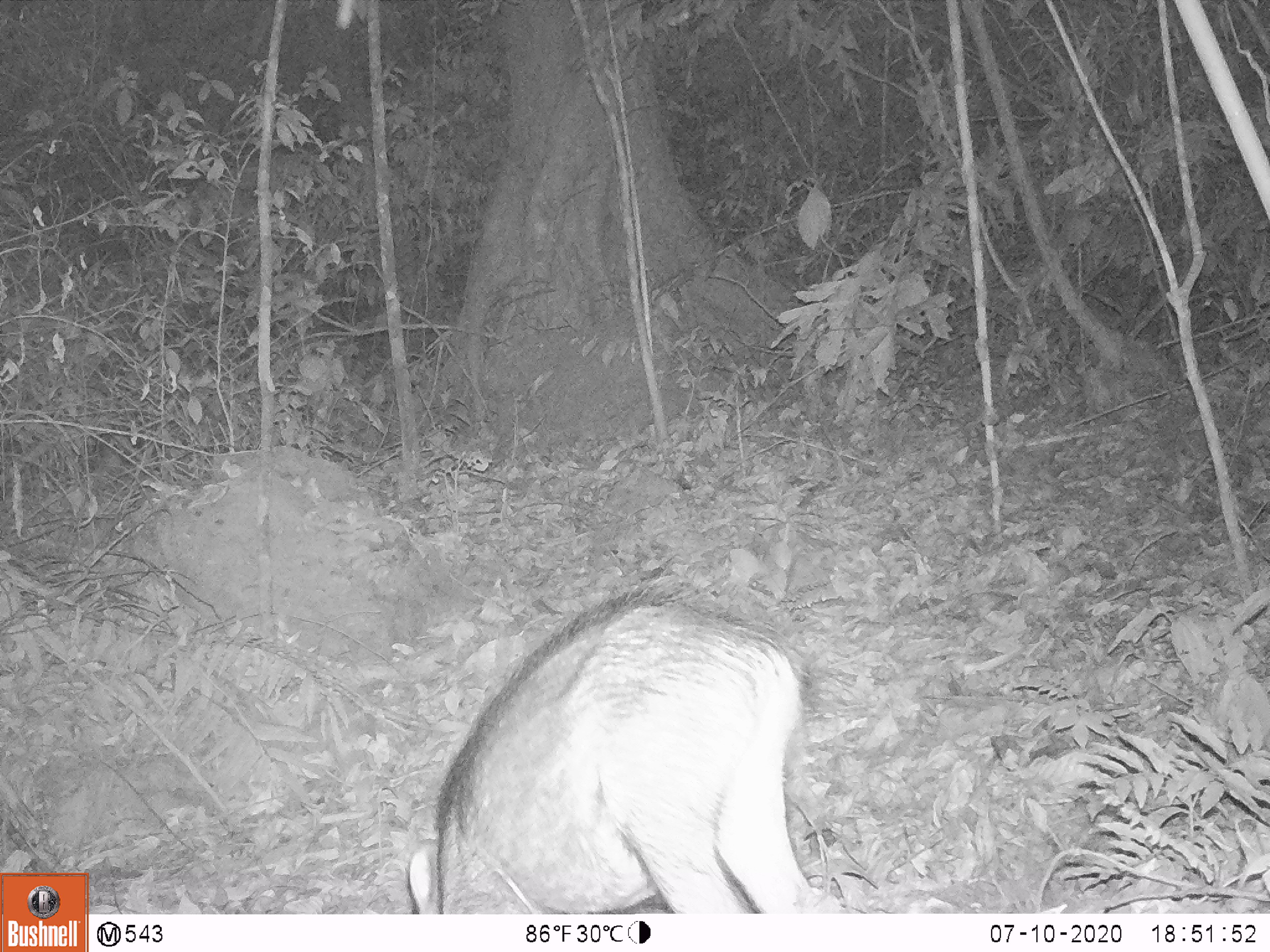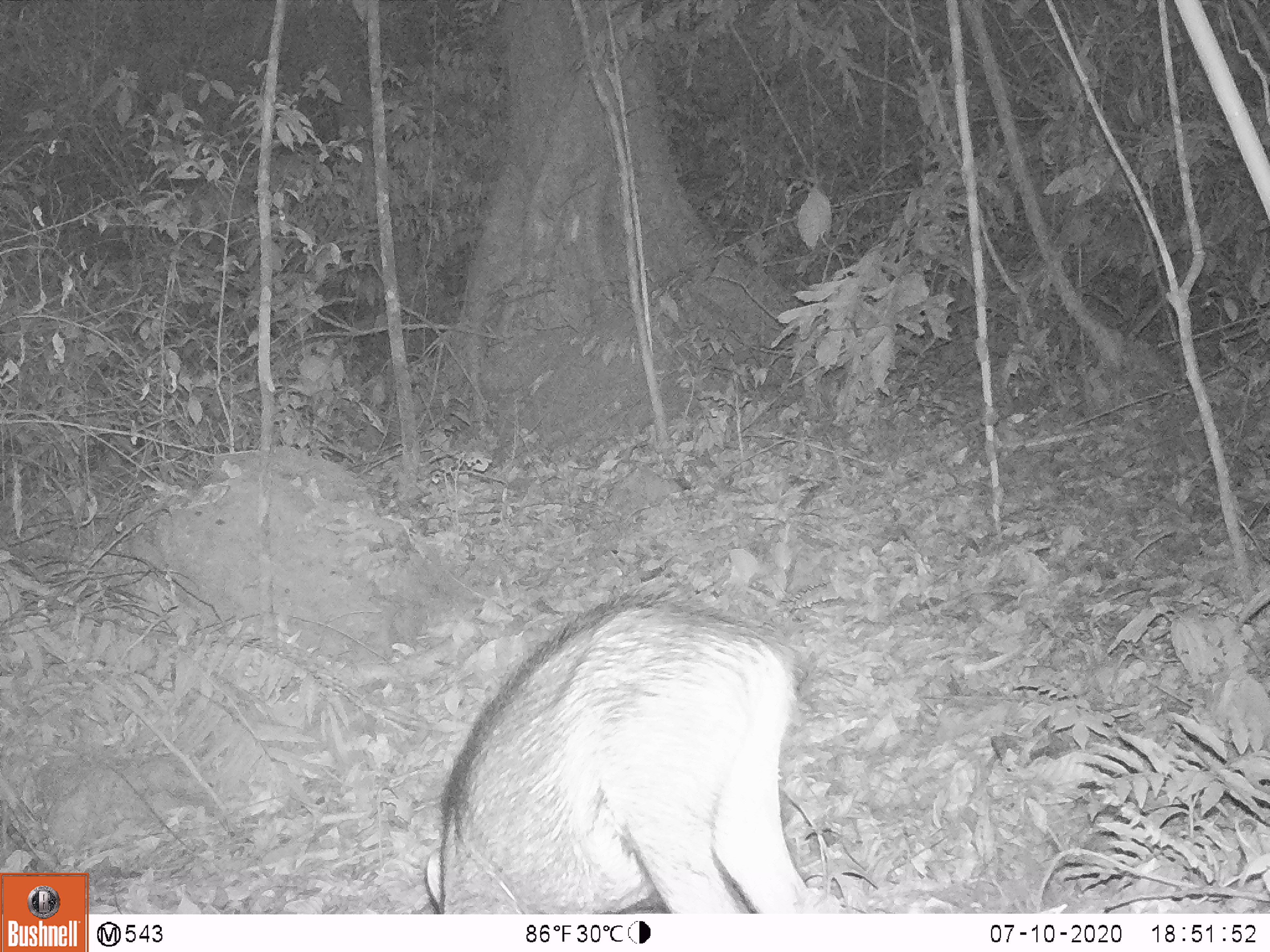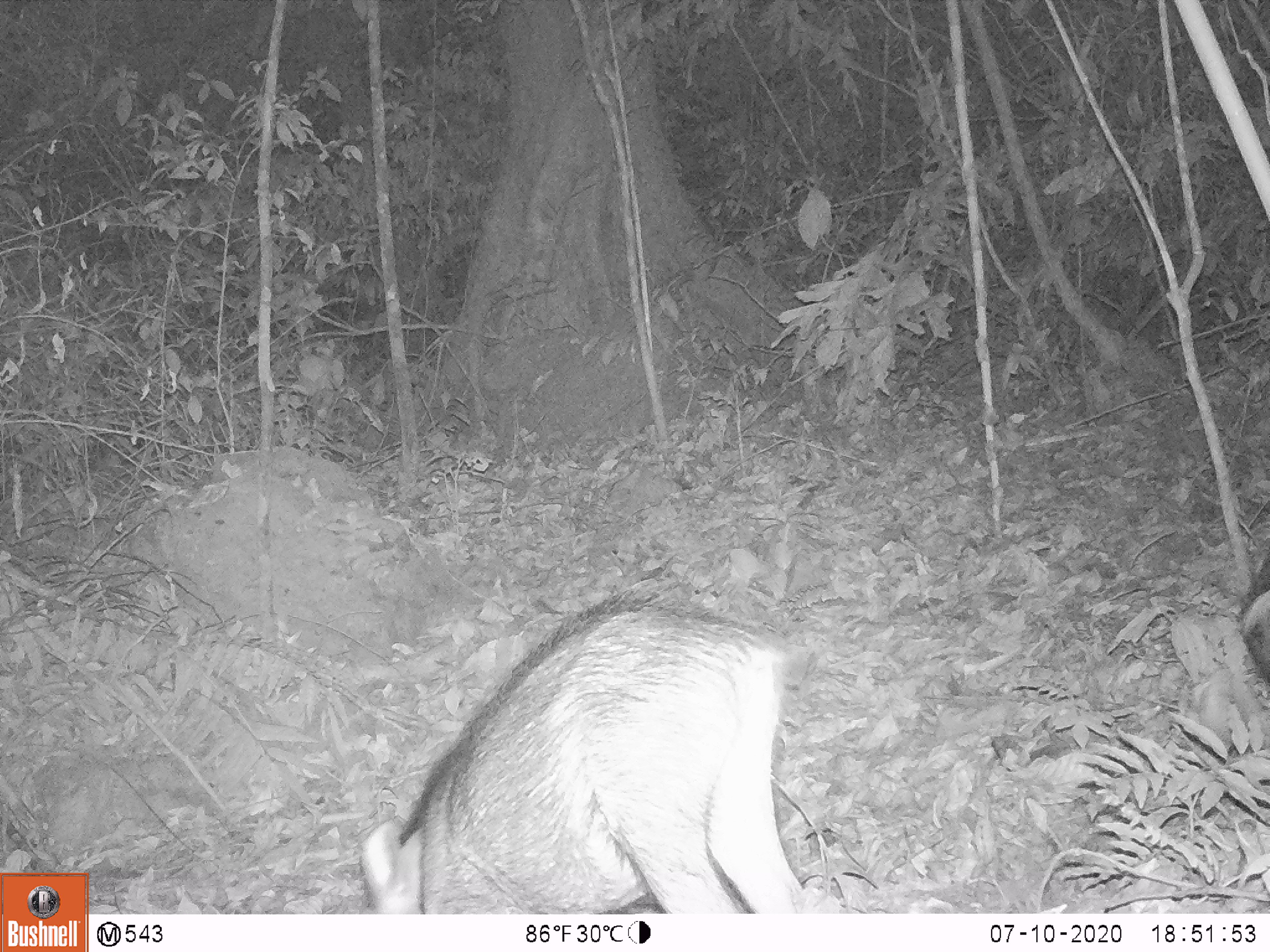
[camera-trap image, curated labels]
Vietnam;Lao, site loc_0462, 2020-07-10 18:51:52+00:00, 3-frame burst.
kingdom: Animalia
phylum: Chordata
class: Mammalia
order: Artiodactyla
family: Suidae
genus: Sus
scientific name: Sus scrofa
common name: eurasian wild pig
Eurasian wild pig (Sus scrofa). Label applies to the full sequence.